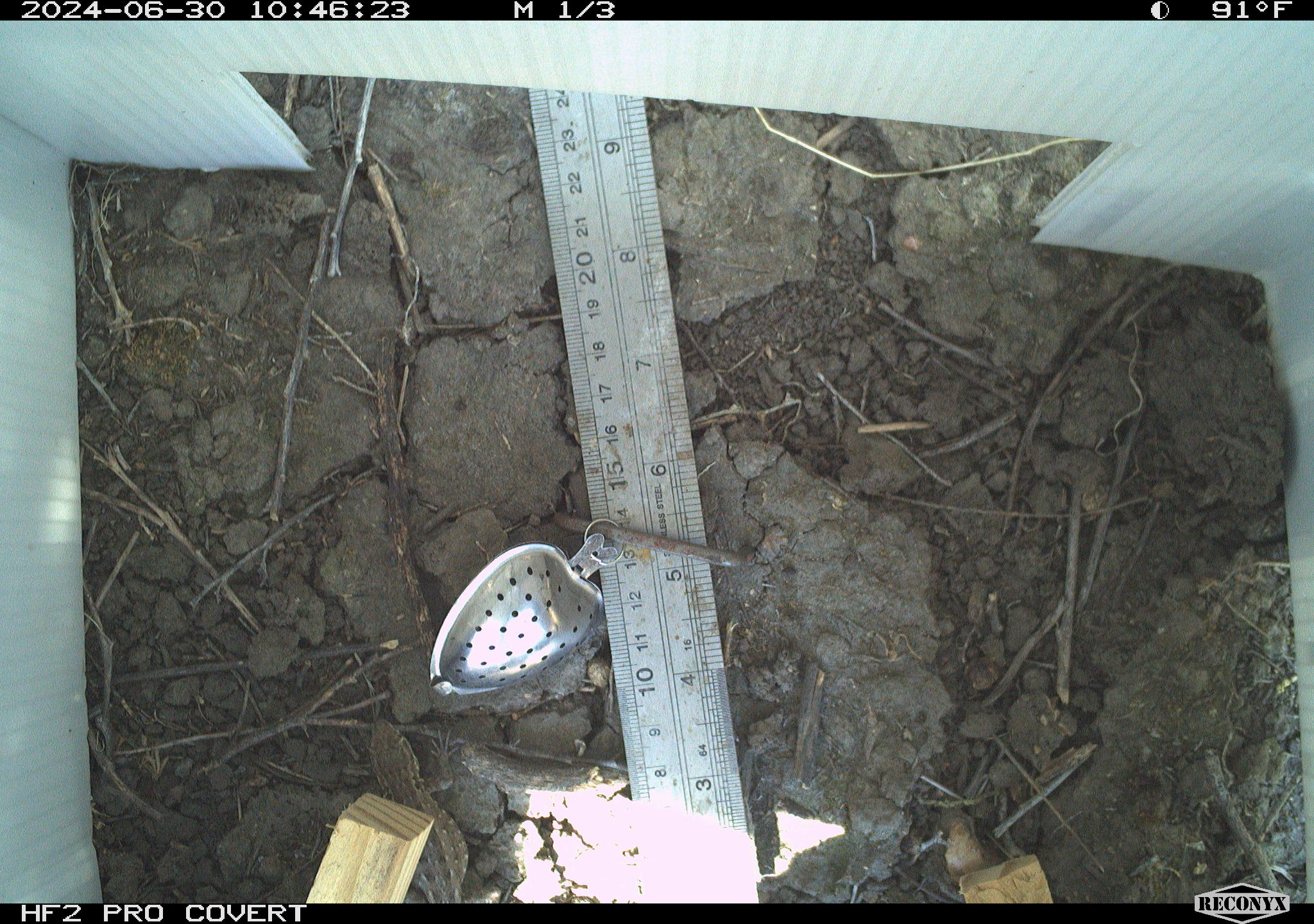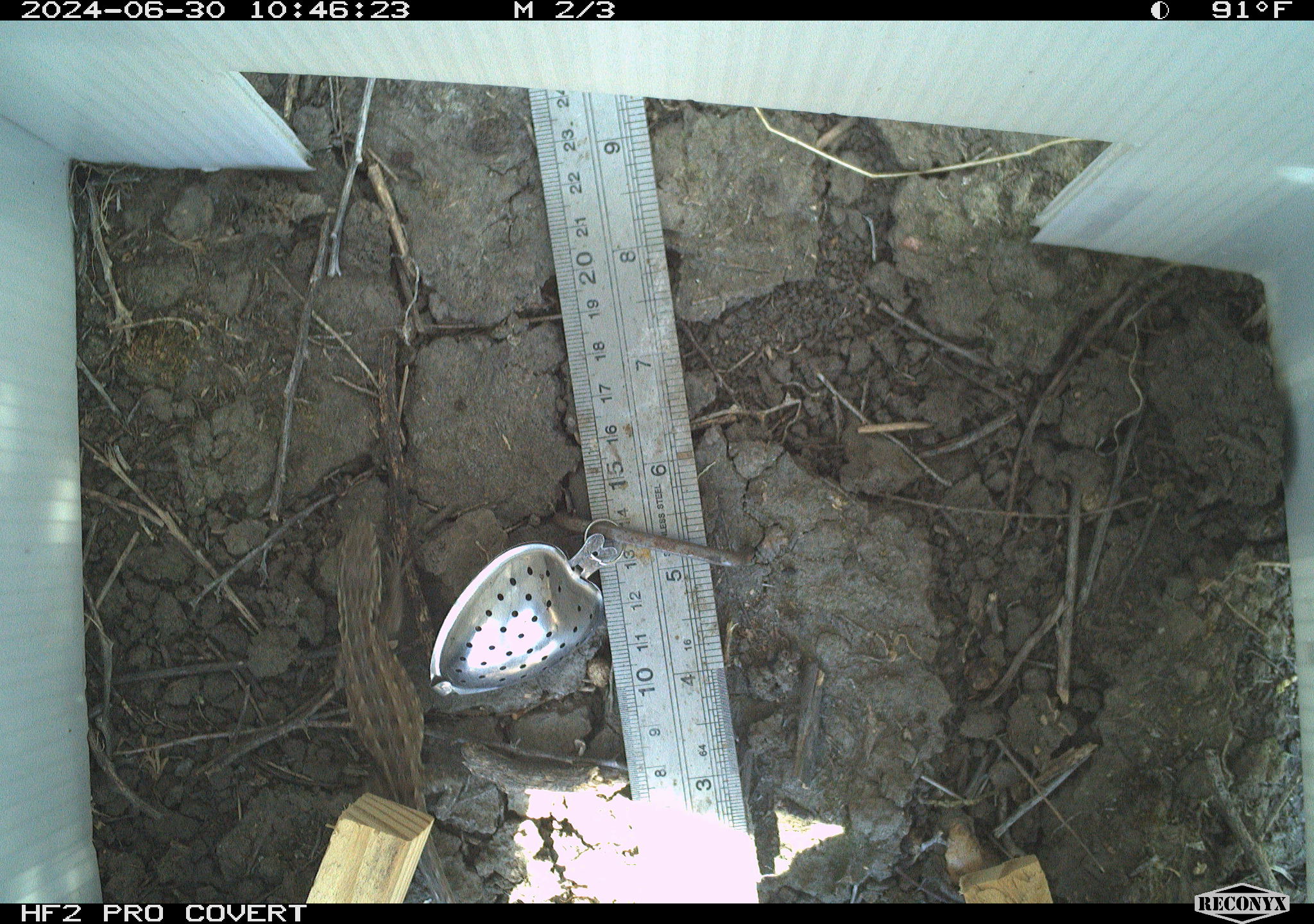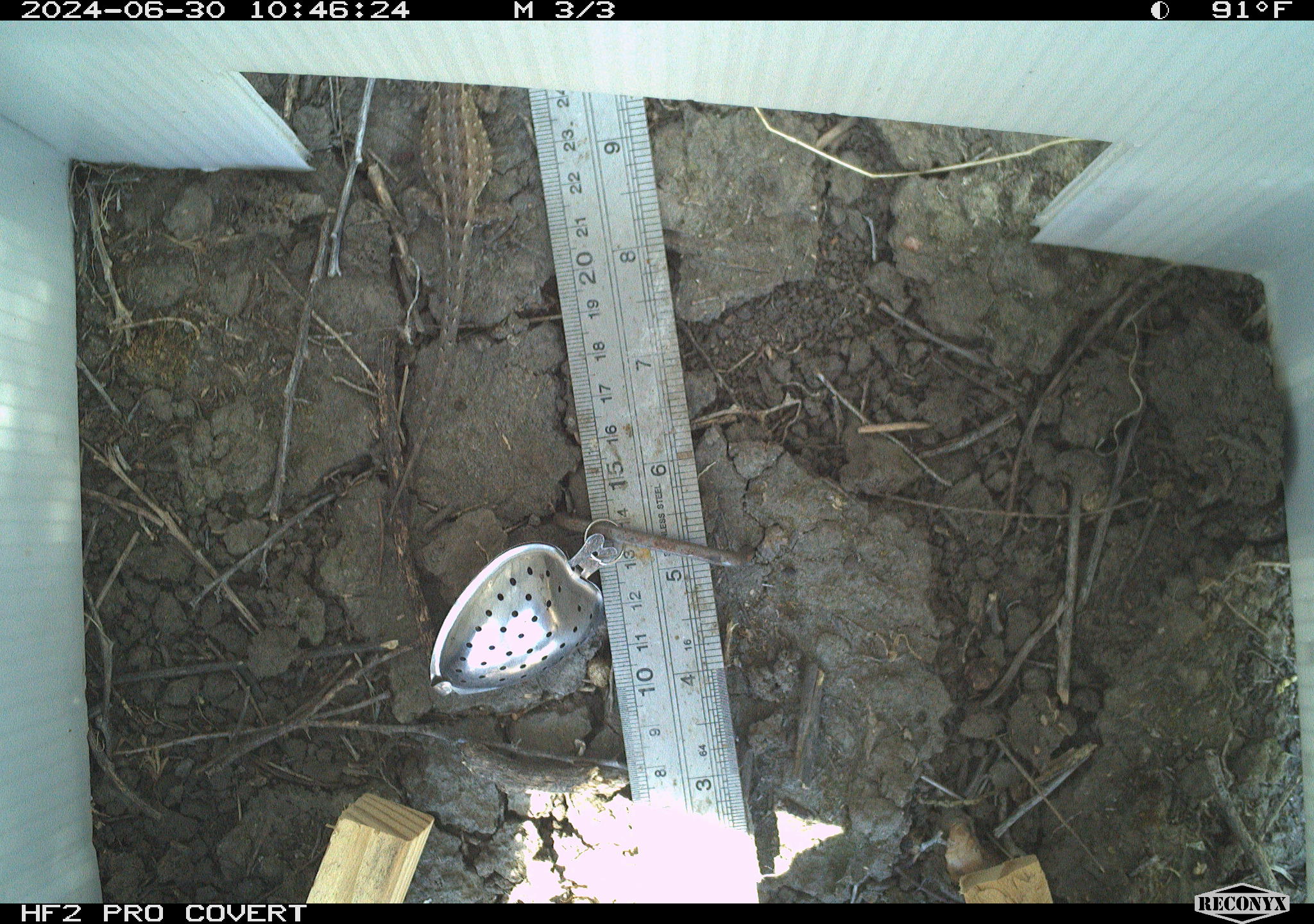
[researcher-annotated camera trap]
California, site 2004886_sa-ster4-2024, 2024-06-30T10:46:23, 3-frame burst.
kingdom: Animalia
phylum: Chordata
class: Reptilia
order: Squamata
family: Phrynosomatidae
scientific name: Phrynosomatidae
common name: phrynosomatid lizards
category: phrynosomatidae family